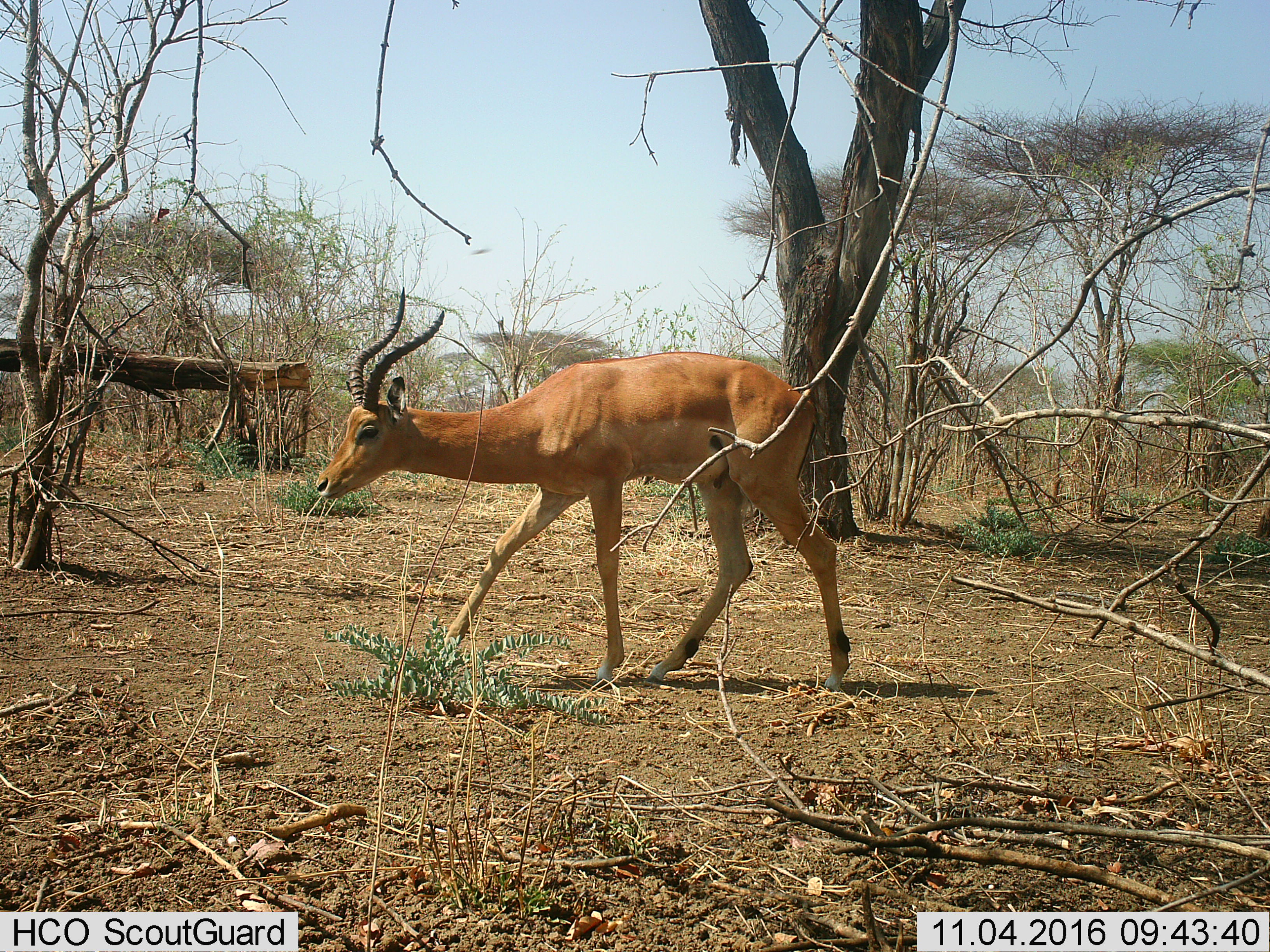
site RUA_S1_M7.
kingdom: Animalia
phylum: Chordata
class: Mammalia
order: Artiodactyla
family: Bovidae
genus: Aepyceros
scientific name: Aepyceros melampus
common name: impala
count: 1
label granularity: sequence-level